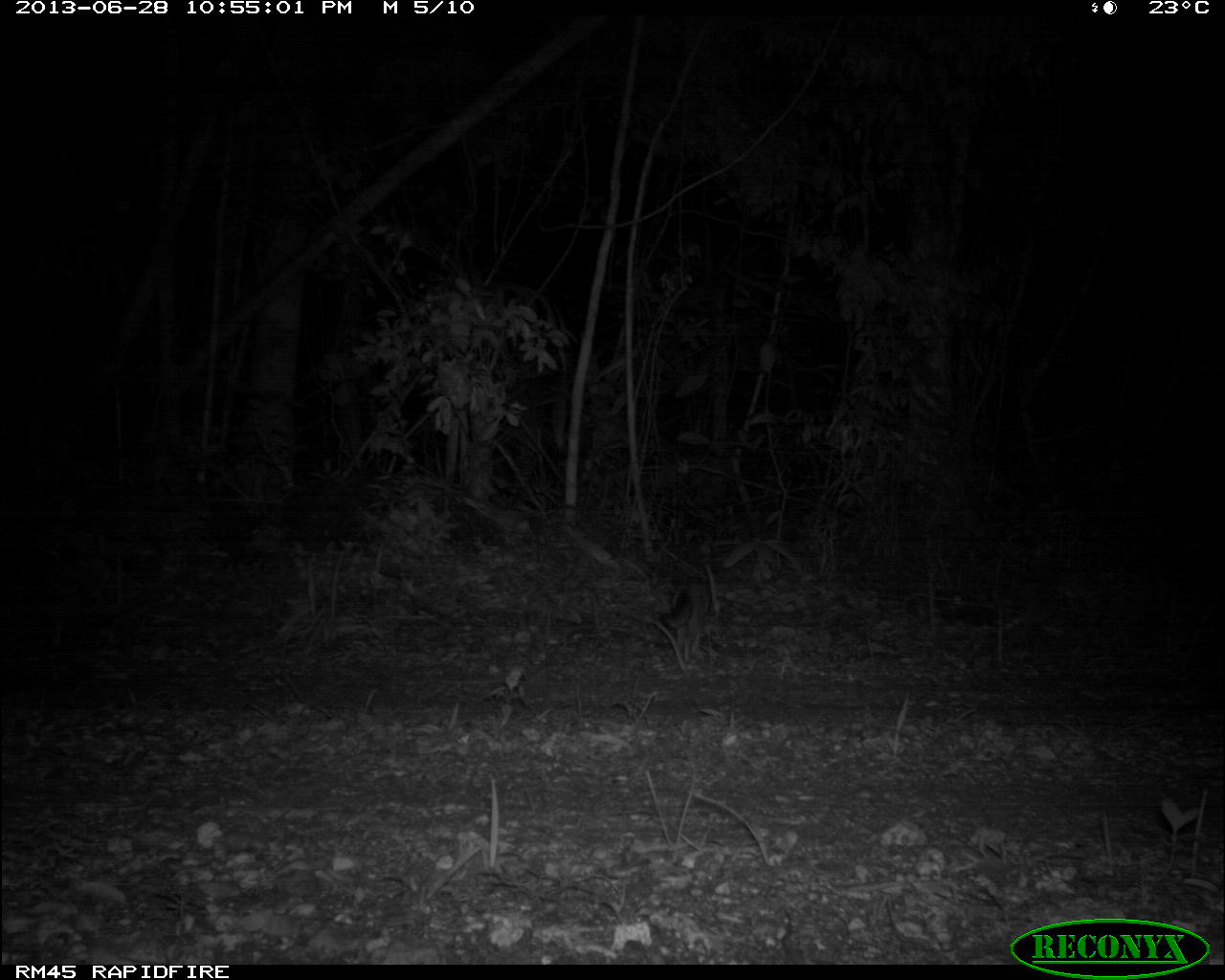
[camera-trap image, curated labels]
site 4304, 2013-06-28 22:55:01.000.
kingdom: Animalia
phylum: Chordata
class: Mammalia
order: Carnivora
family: Canidae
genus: Urocyon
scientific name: Urocyon cinereoargenteus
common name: gray fox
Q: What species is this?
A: Urocyon cinereoargenteus (gray fox).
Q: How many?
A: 1.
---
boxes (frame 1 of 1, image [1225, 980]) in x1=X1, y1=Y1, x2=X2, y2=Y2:
urocyon cinereoargenteus: x1=656, y1=575, x2=712, y2=667